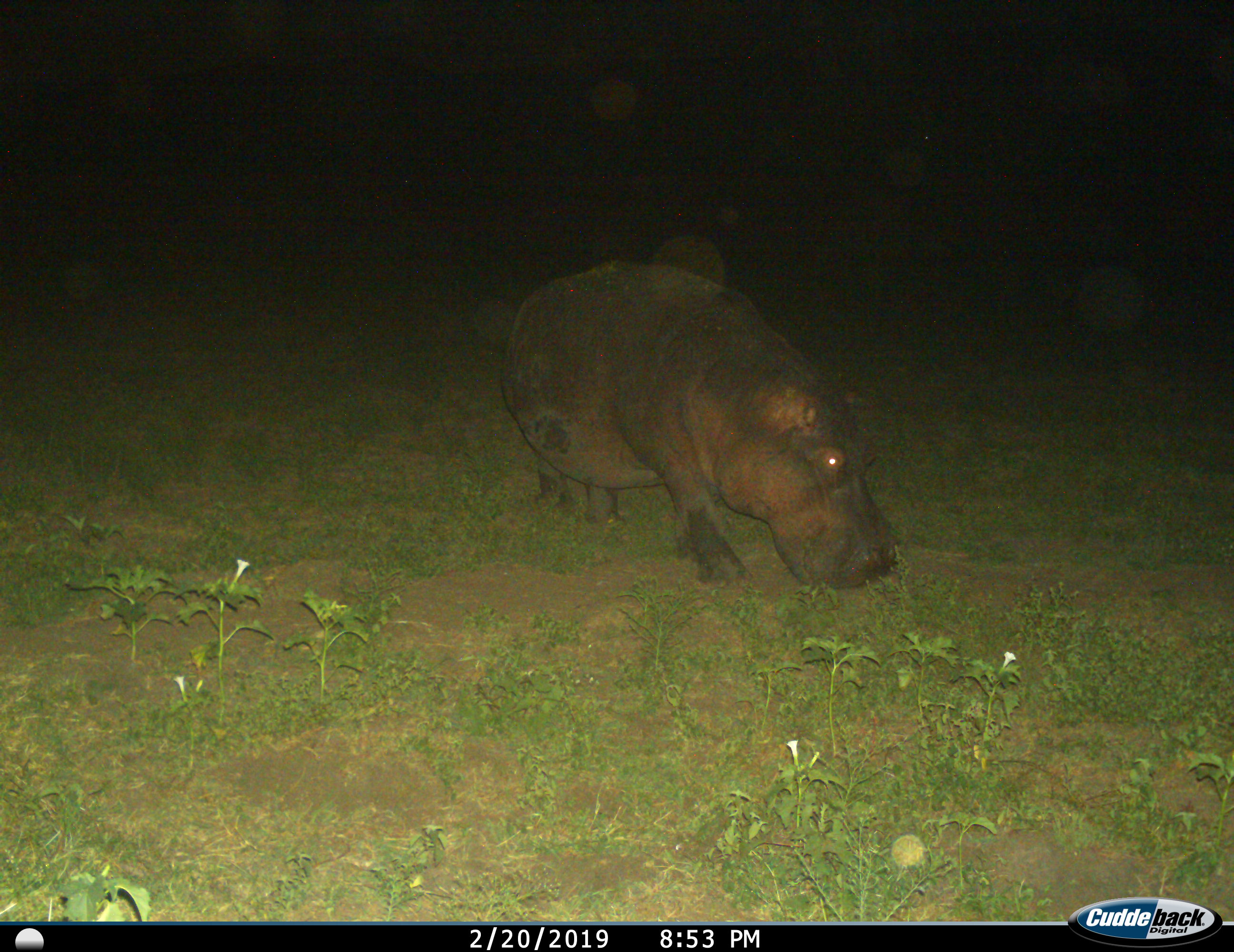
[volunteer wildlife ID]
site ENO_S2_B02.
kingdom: Animalia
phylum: Chordata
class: Mammalia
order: Artiodactyla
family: Hippopotamidae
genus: Hippopotamus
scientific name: Hippopotamus amphibius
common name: hippopotamus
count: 1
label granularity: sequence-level